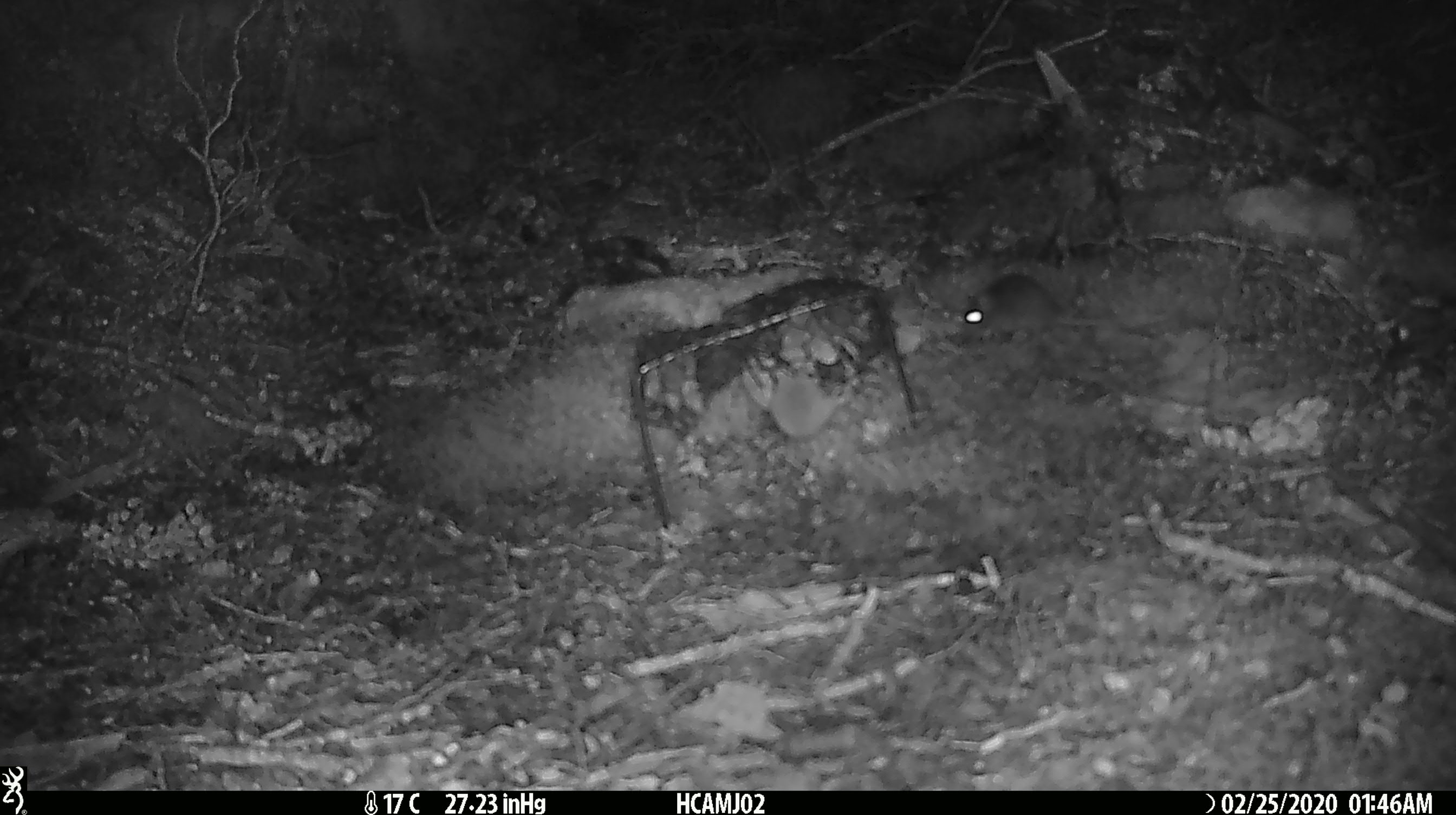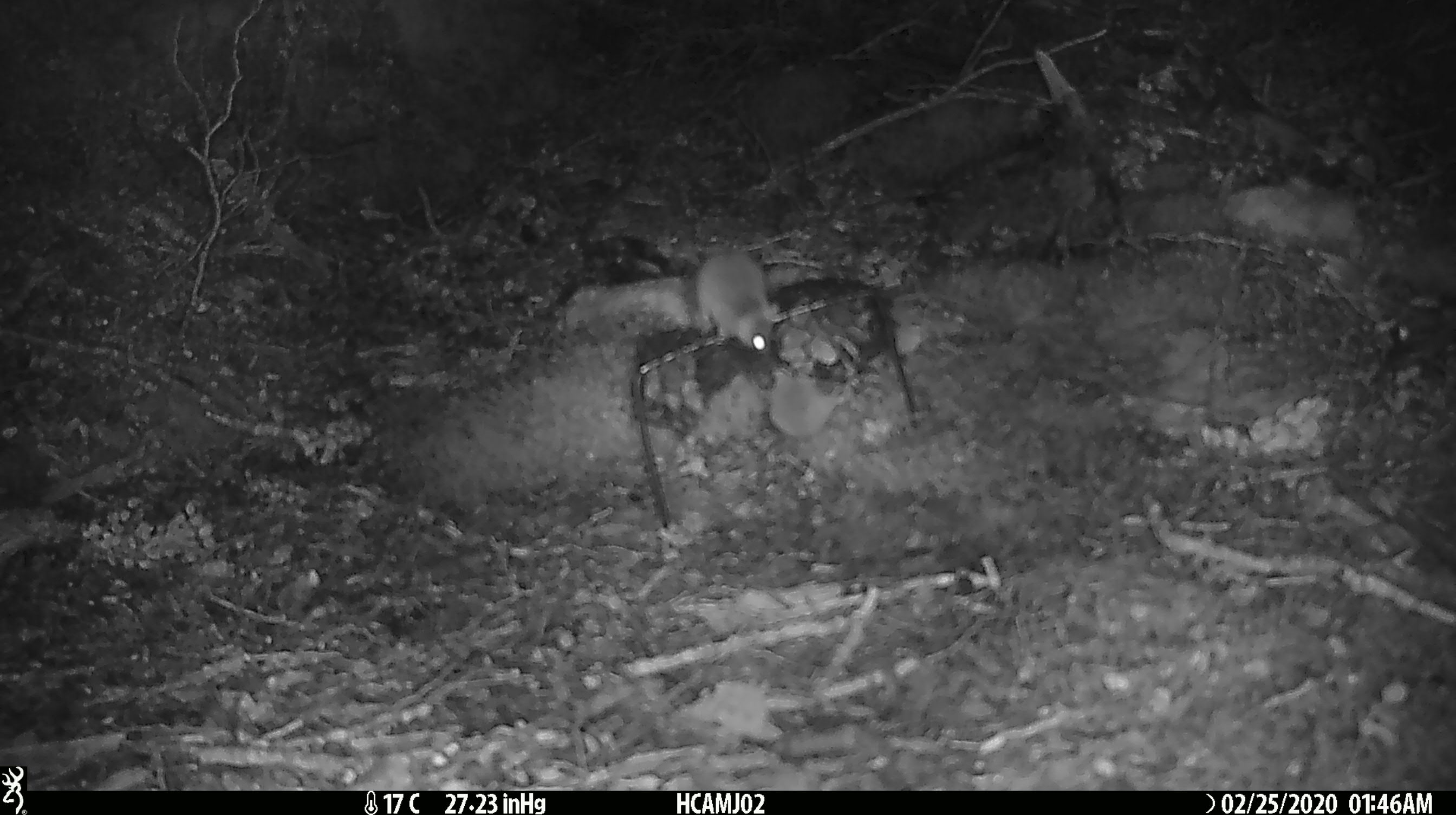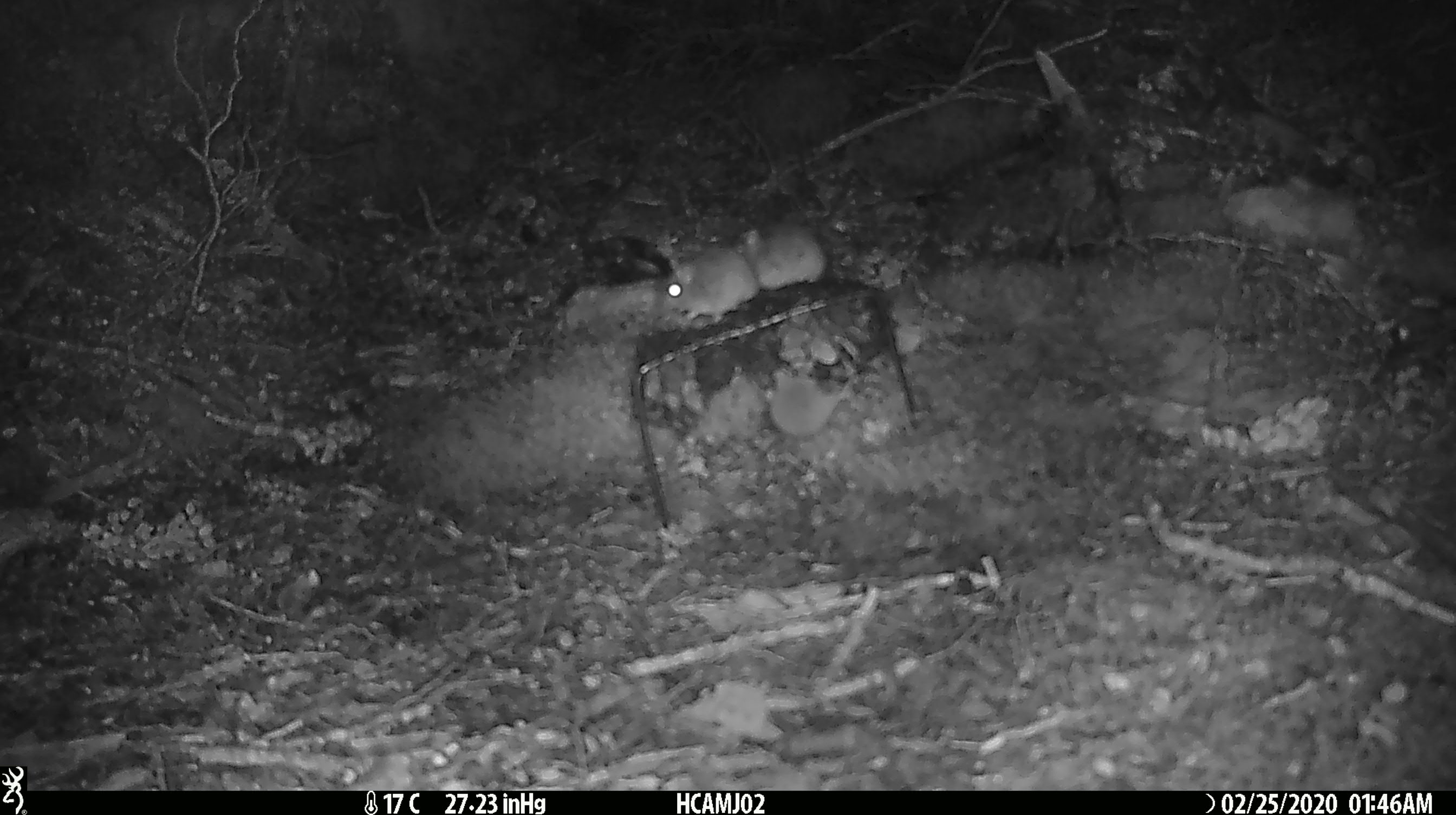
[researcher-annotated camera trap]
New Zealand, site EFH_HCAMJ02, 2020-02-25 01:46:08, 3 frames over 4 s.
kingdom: Animalia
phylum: Chordata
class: Mammalia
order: Rodentia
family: Muridae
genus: Mus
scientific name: Mus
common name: mouse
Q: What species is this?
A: Mouse (Mus).